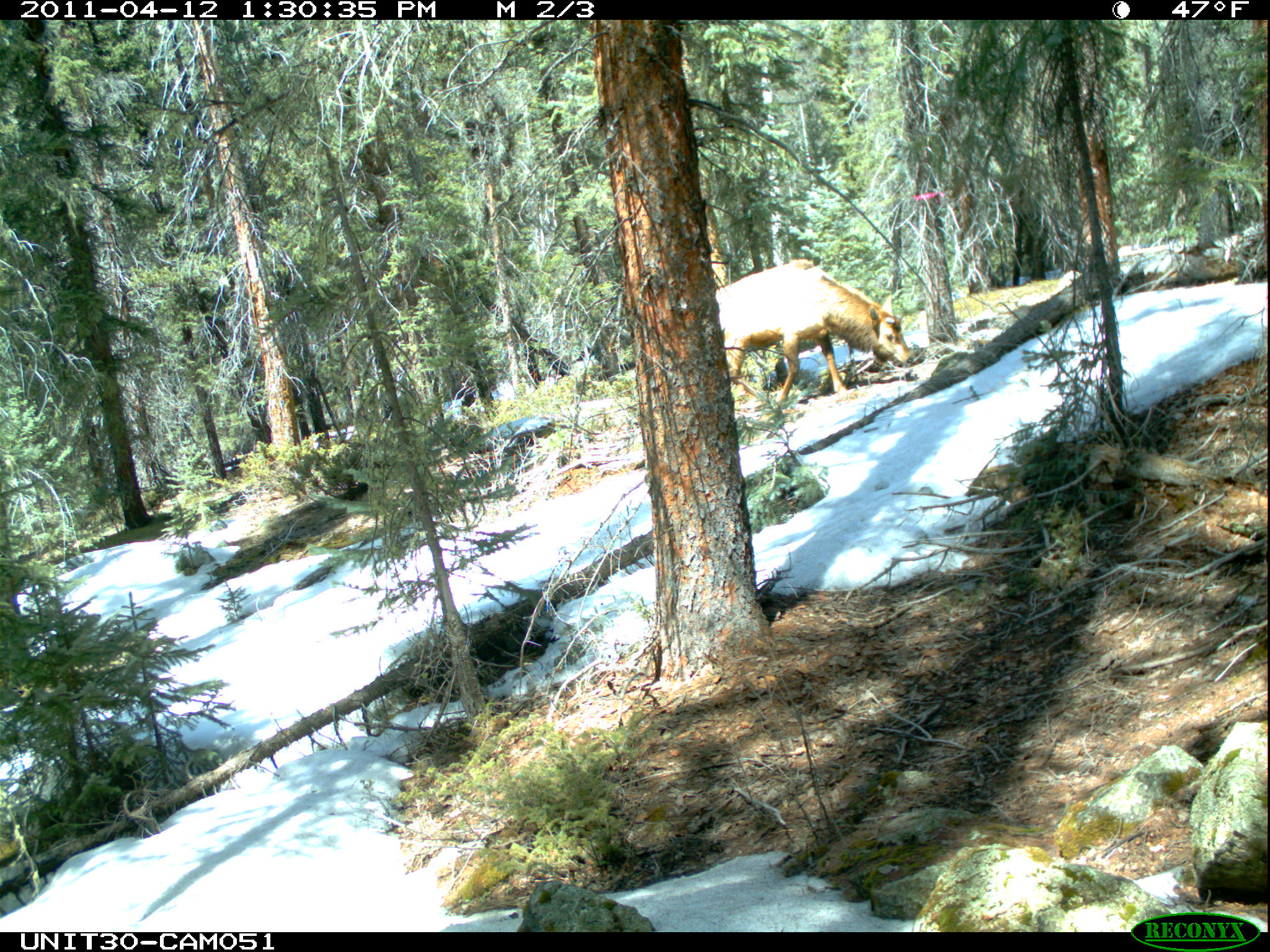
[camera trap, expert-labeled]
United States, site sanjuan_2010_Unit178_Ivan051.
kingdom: Animalia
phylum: Chordata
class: Mammalia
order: Artiodactyla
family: Cervidae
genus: Cervus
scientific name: Cervus elaphus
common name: red deer